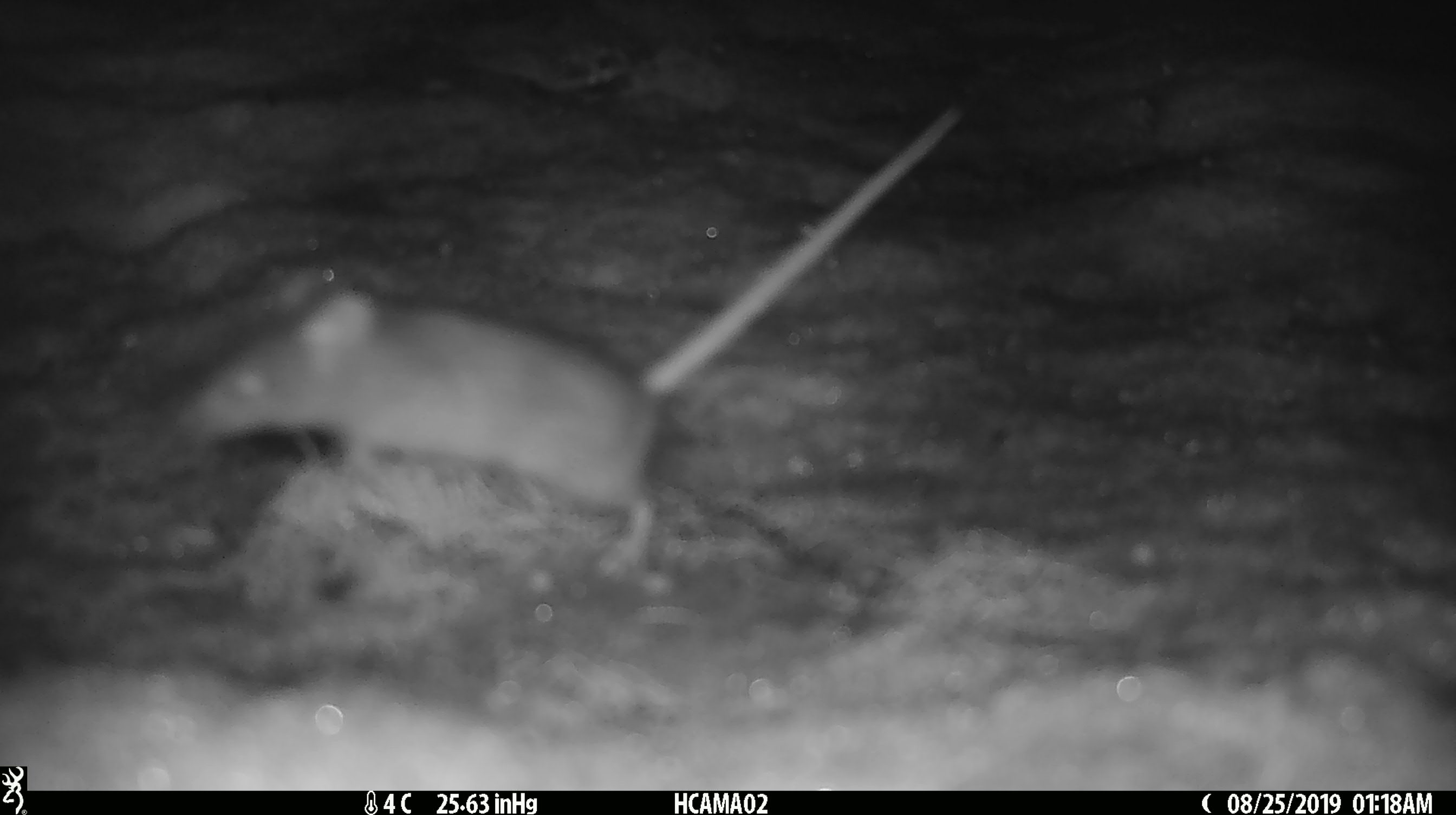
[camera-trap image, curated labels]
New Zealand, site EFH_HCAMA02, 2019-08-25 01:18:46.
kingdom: Animalia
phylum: Chordata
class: Mammalia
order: Rodentia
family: Muridae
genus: Mus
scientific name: Mus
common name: mouse